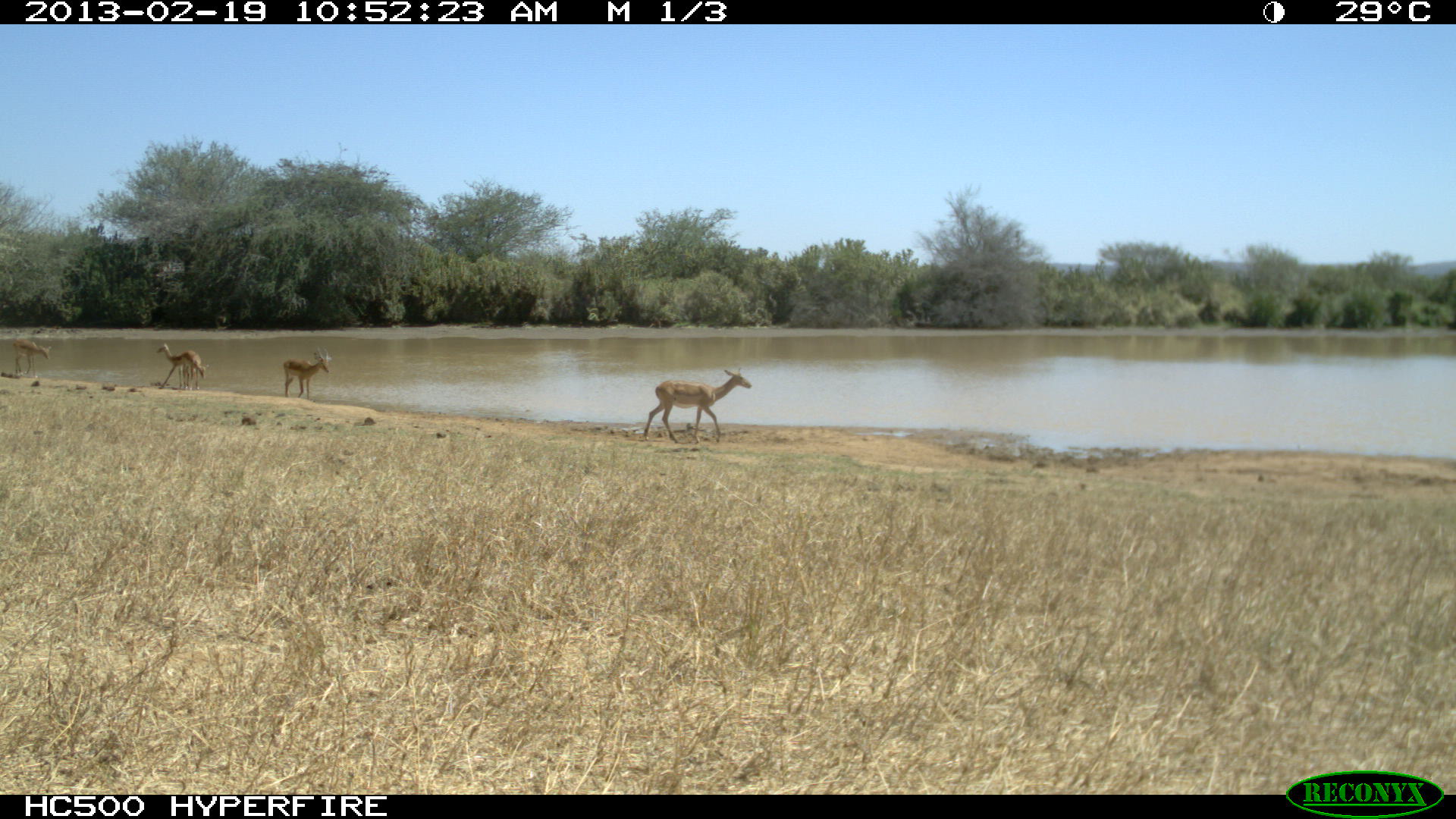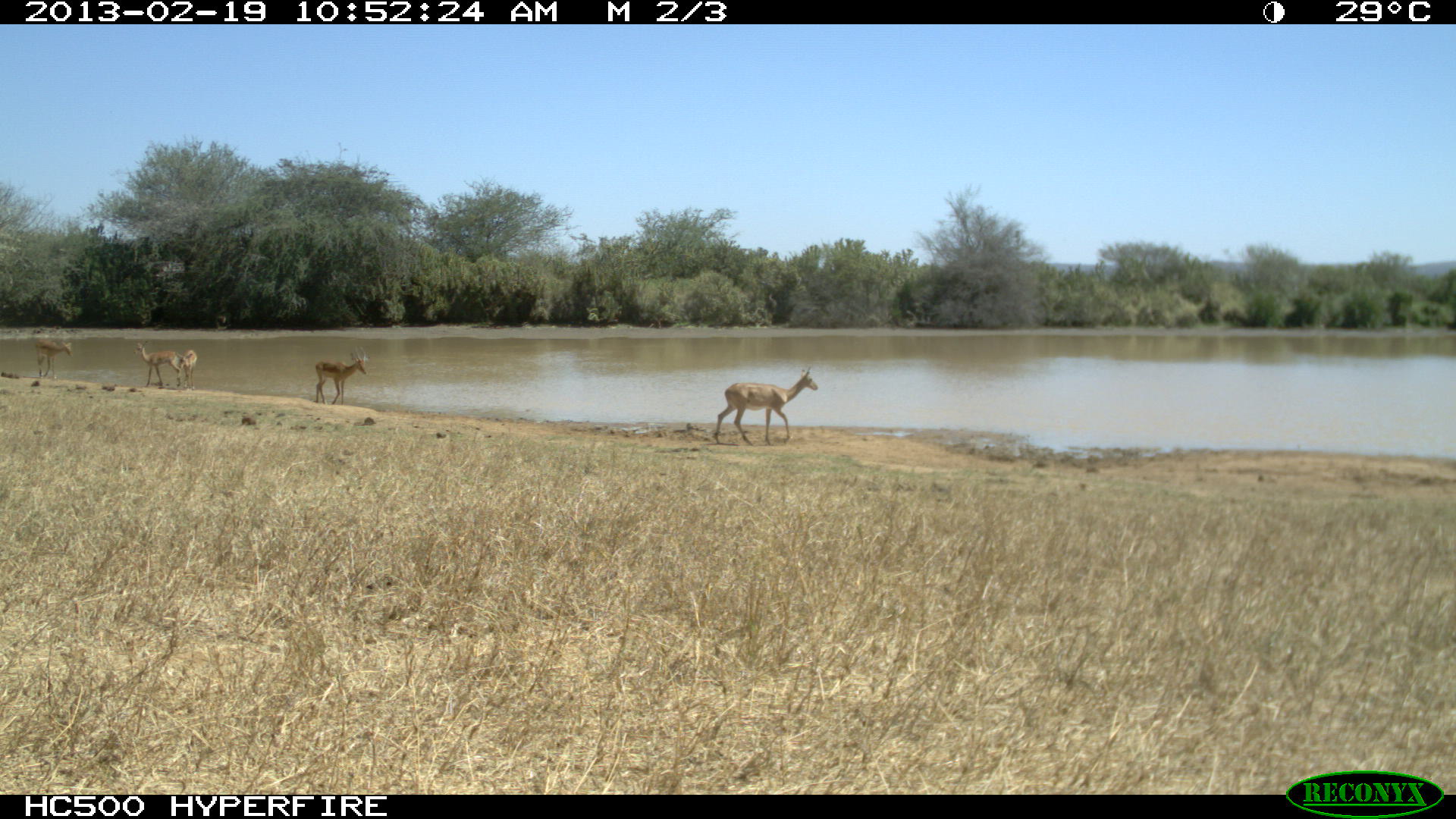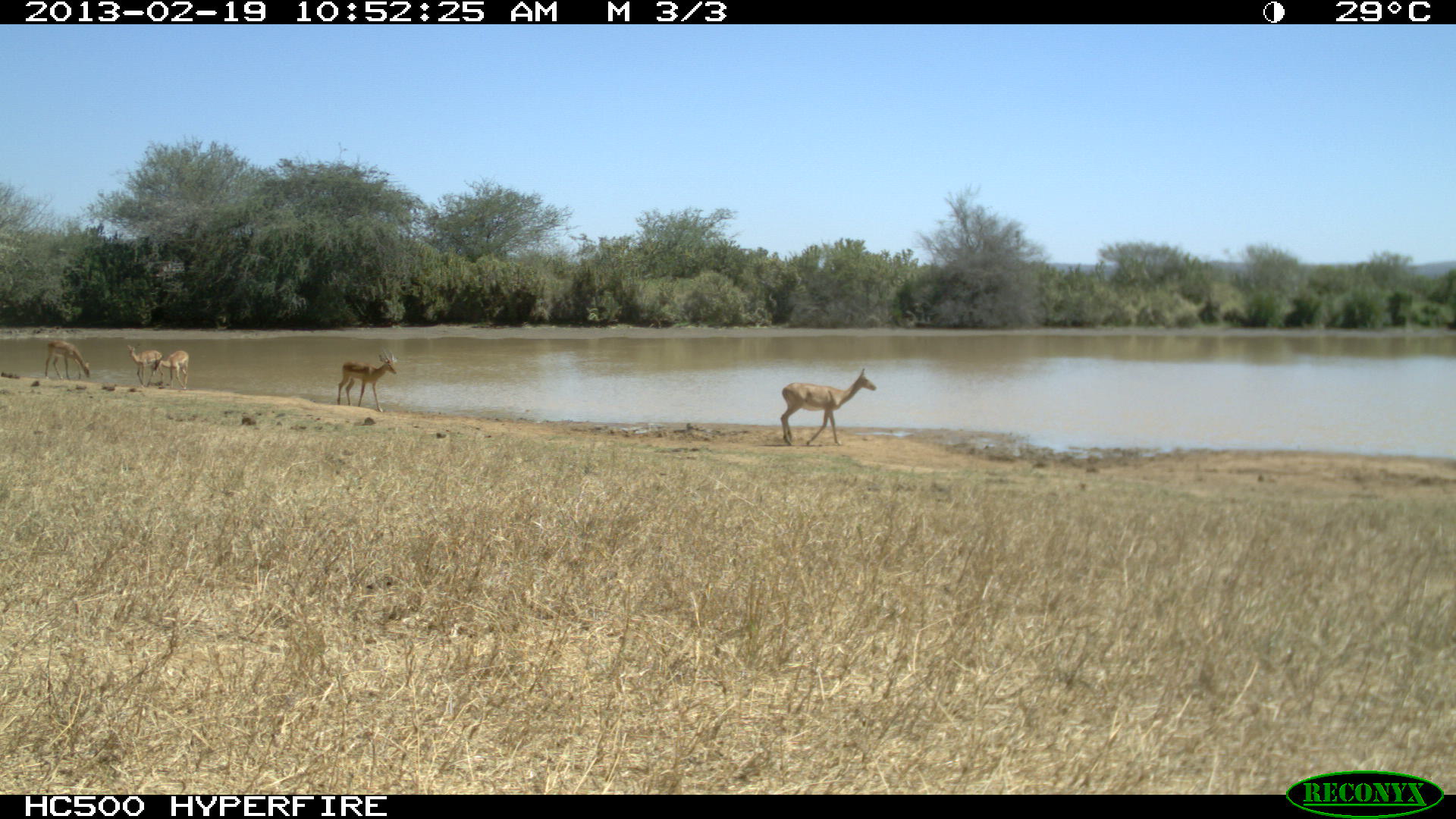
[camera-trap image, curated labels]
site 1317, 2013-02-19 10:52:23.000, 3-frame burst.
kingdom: Animalia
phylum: Chordata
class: Mammalia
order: Artiodactyla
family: Bovidae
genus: Aepyceros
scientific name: Aepyceros melampus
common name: impala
Aepyceros melampus (impala), count 5.